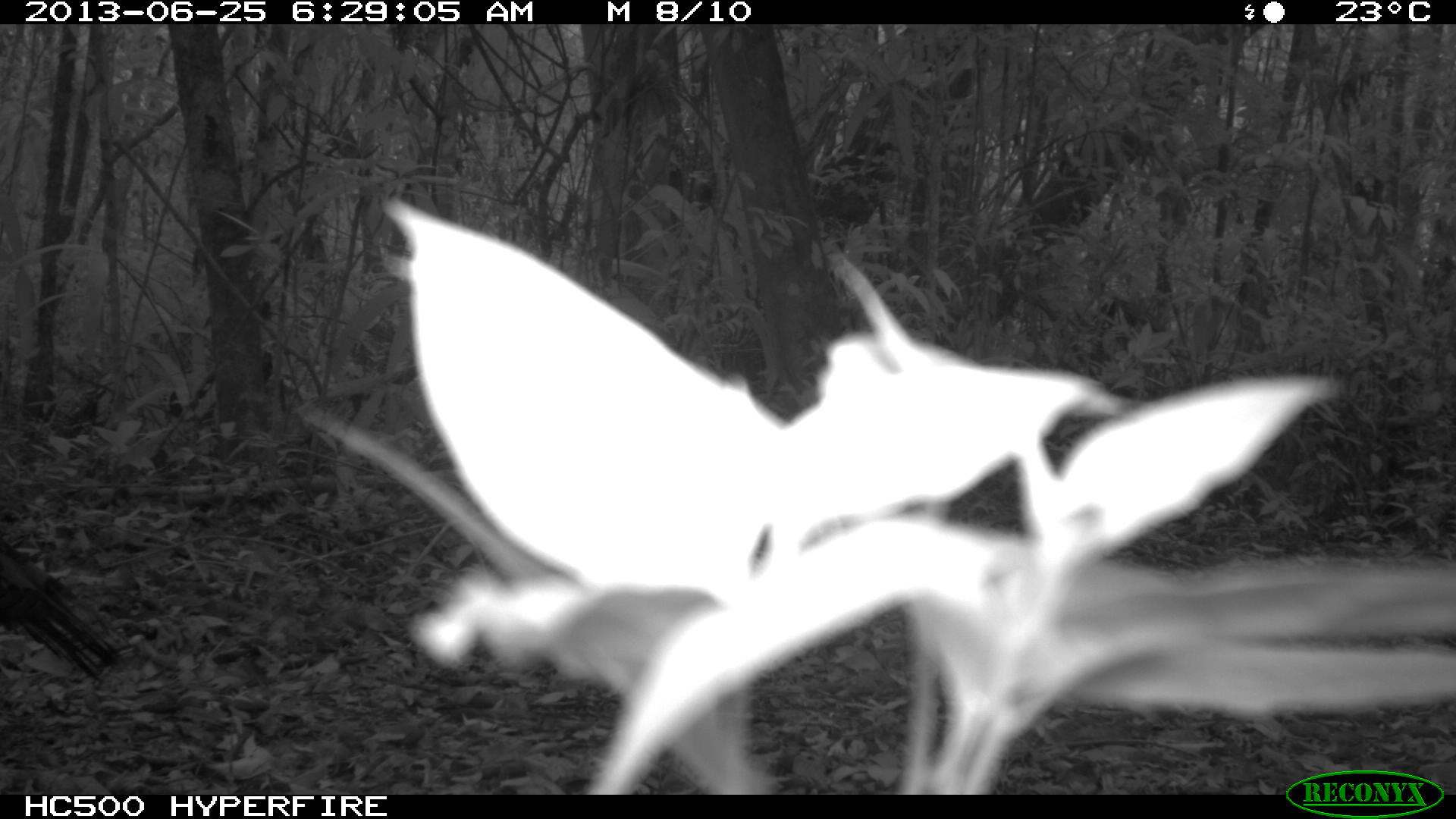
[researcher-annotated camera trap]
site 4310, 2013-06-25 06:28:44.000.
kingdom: Animalia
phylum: Chordata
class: Aves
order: Galliformes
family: Phasianidae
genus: Meleagris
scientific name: Meleagris ocellata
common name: ocellated turkey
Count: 1.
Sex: male.